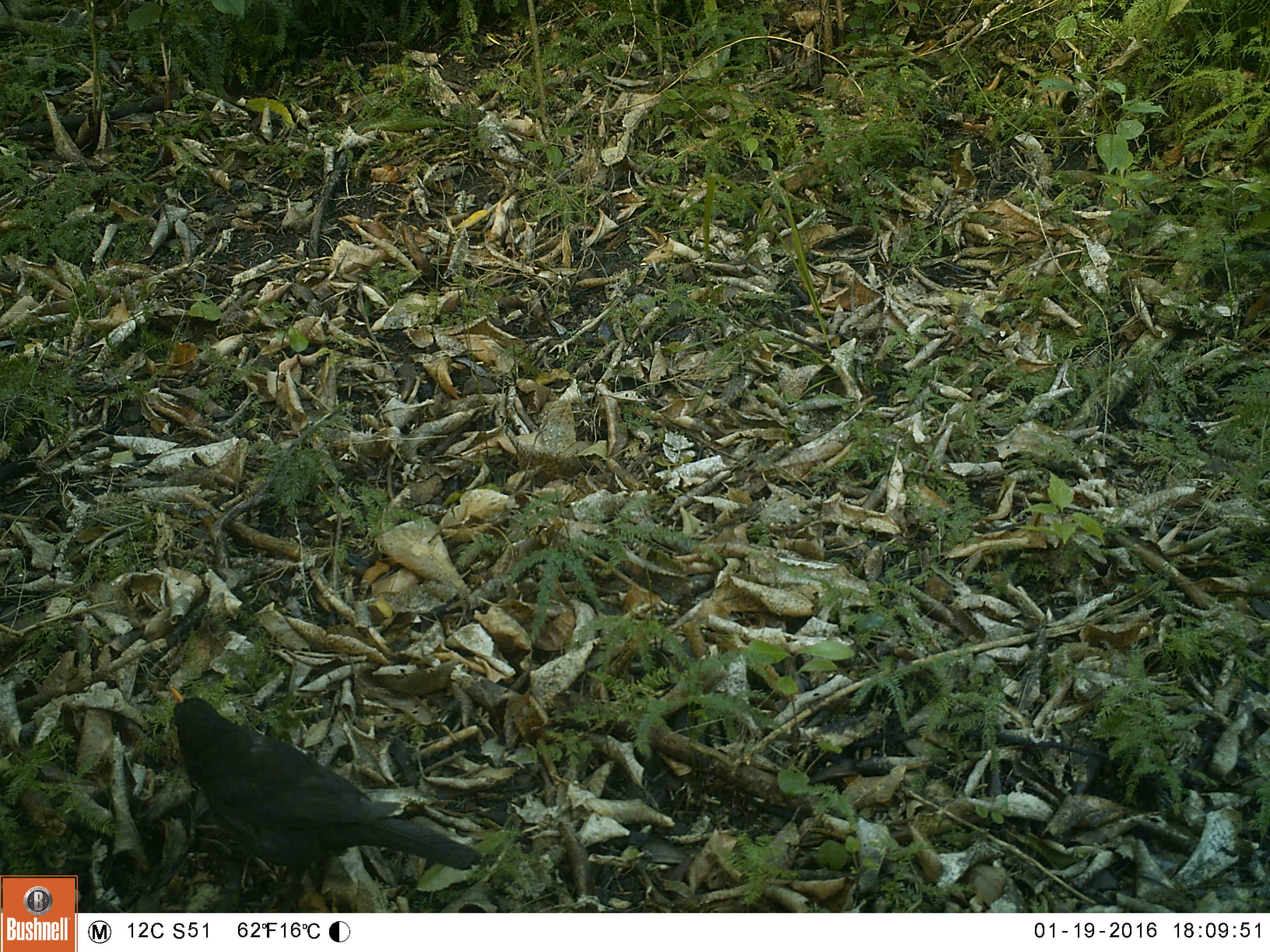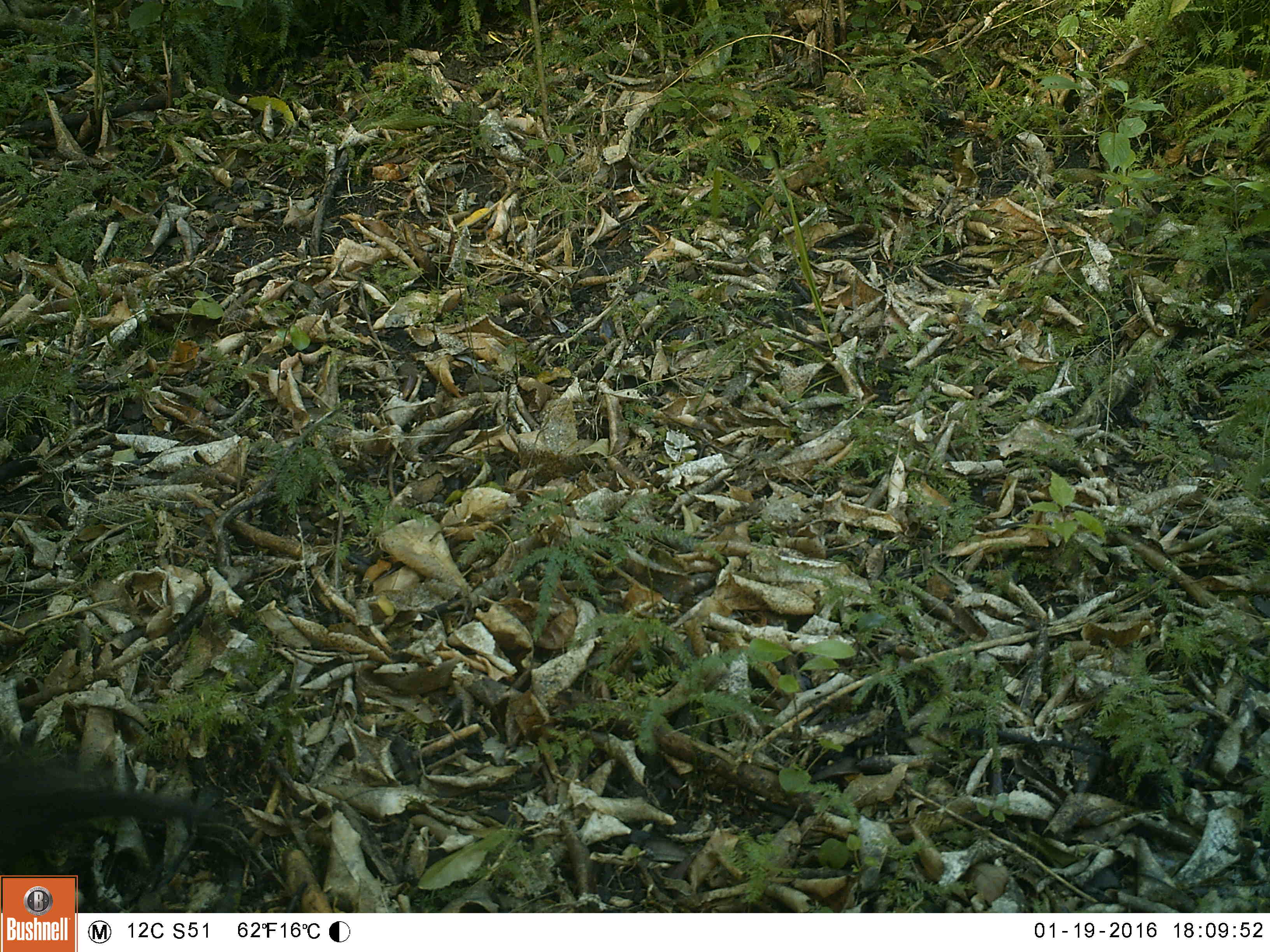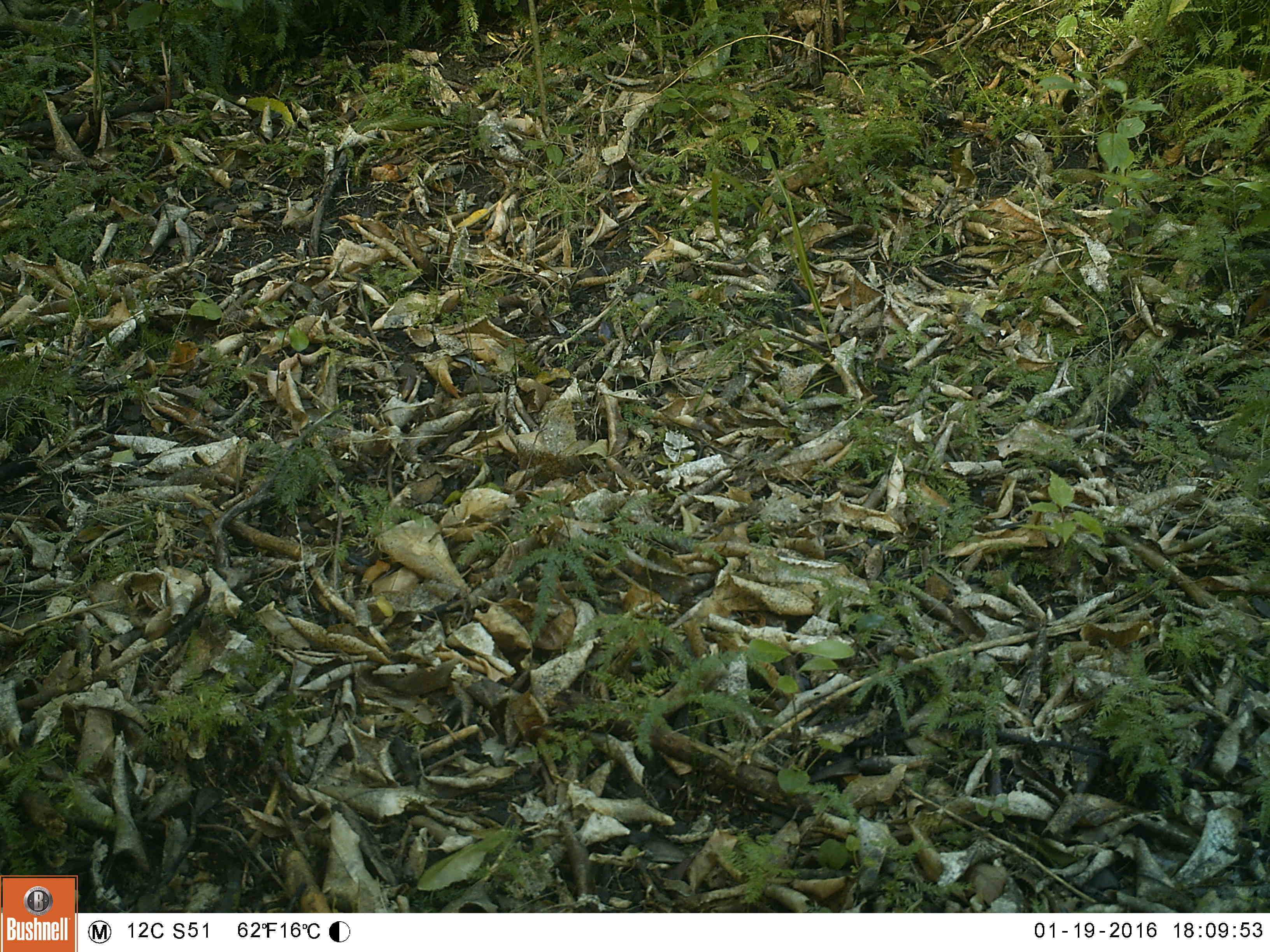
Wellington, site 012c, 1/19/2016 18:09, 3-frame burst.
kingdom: Animalia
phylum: Chordata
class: Aves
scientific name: Aves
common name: bird